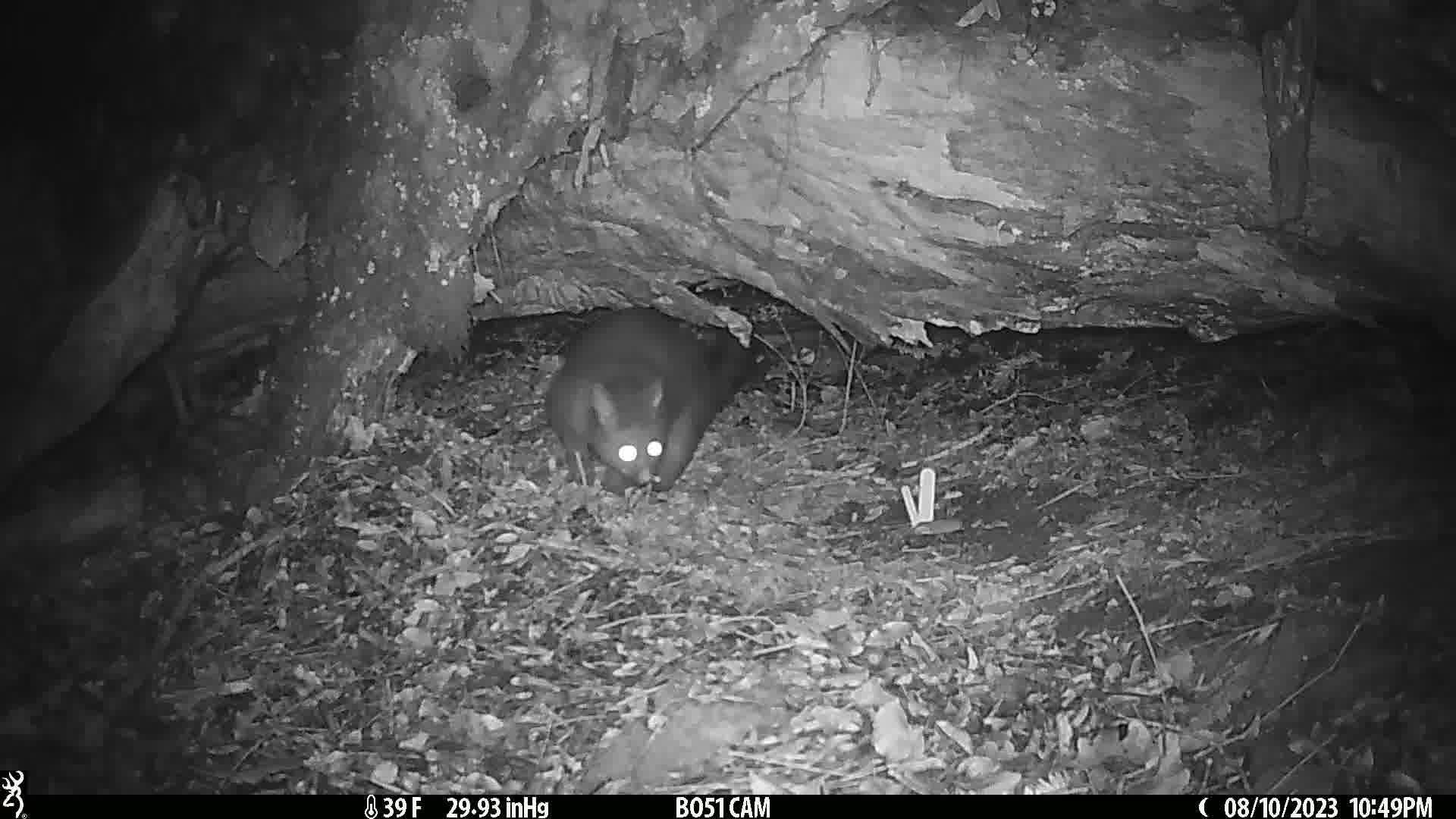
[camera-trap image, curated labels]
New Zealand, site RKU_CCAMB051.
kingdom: Animalia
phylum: Chordata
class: Mammalia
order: Diprotodontia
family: Phalangeridae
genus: Trichosurus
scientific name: Trichosurus vulpecula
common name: common brushtail possum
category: possum